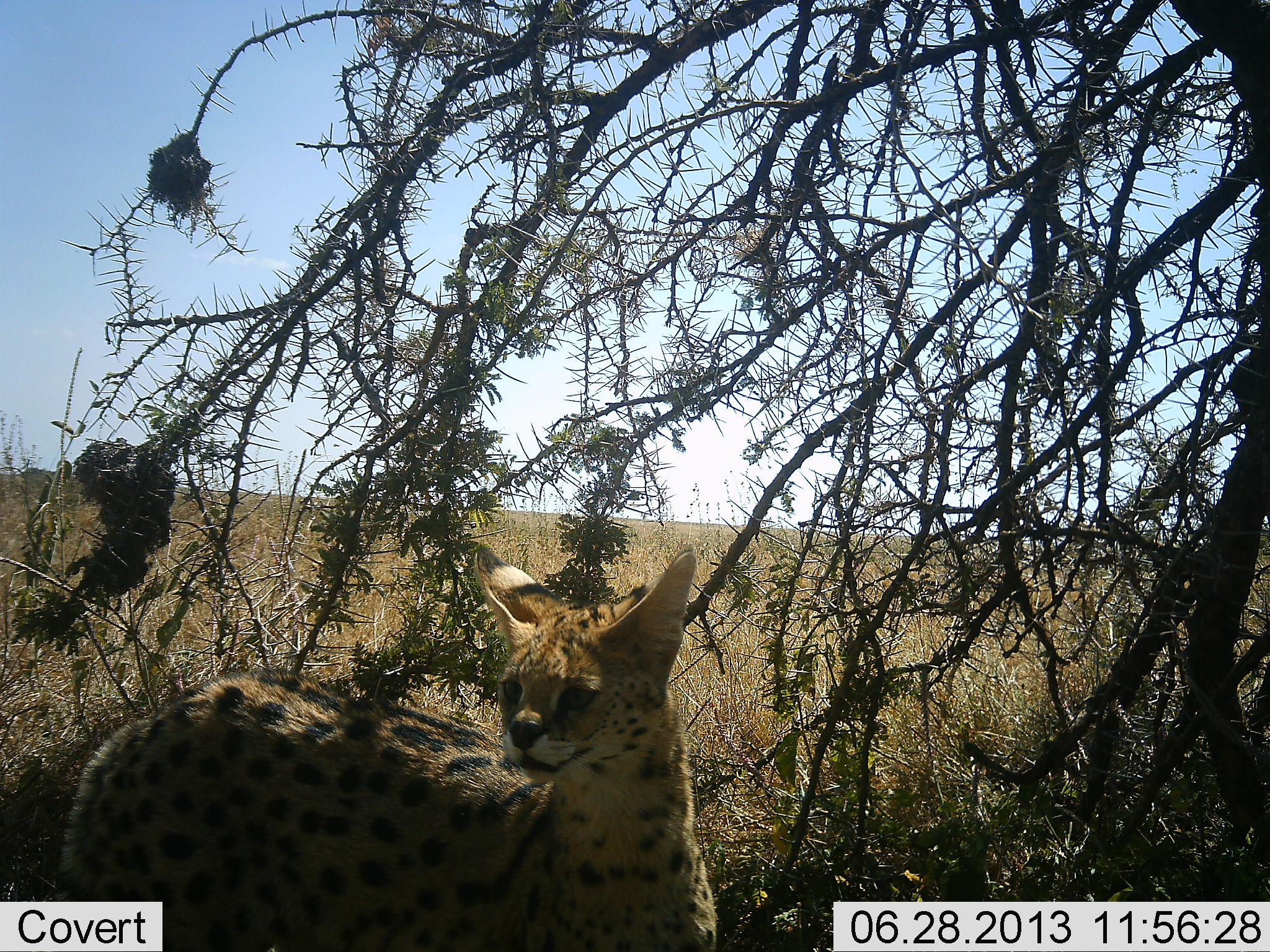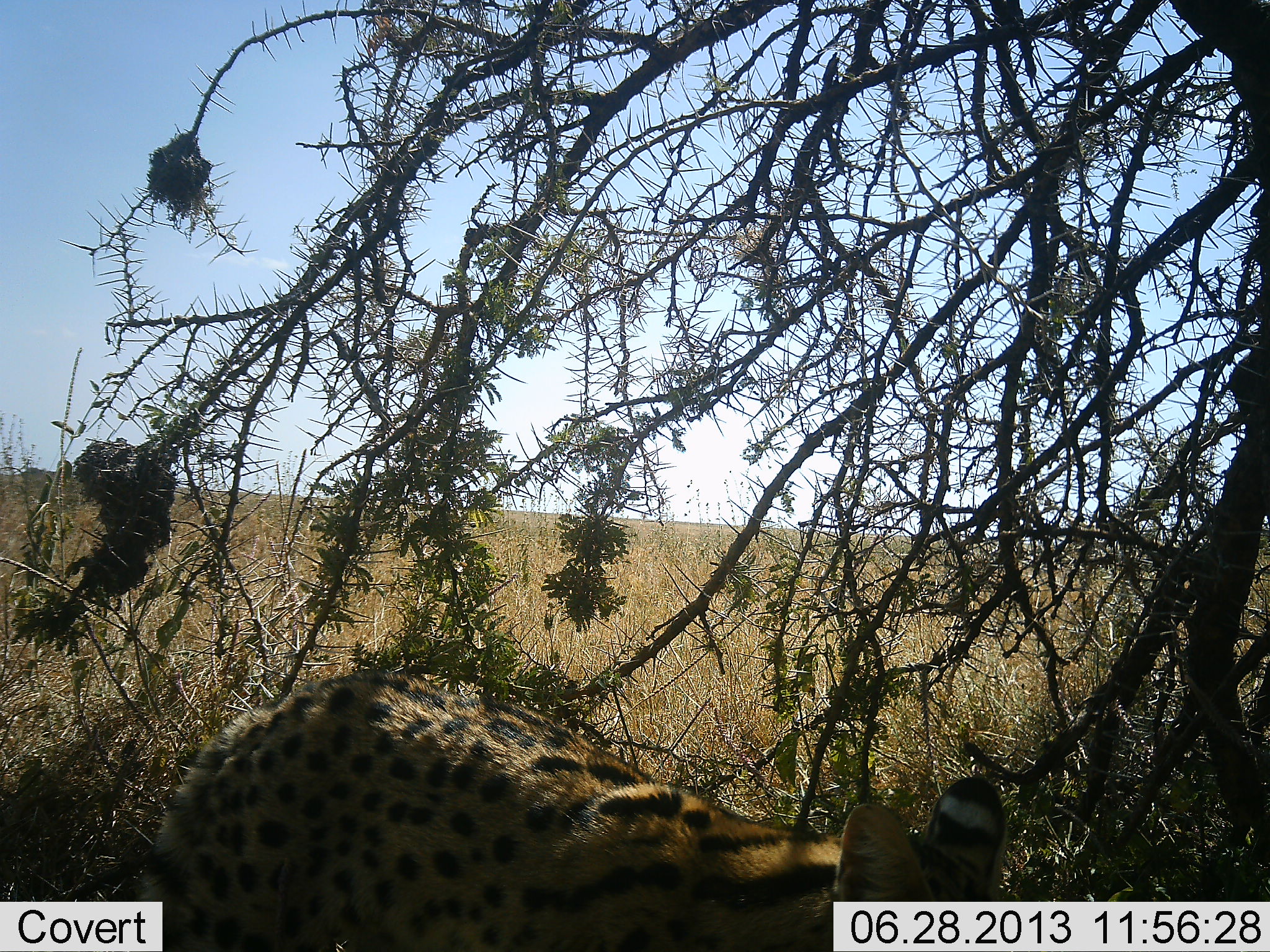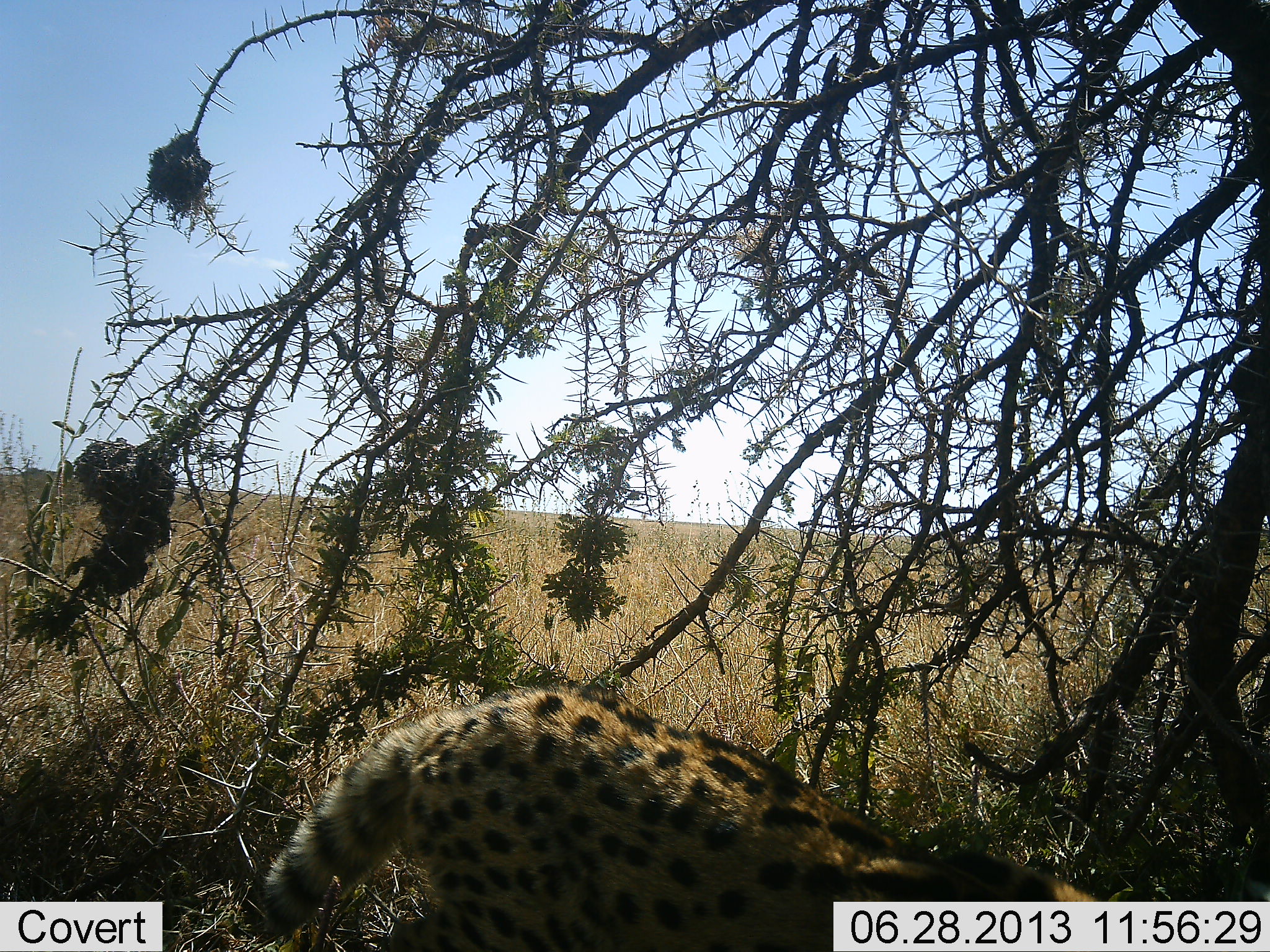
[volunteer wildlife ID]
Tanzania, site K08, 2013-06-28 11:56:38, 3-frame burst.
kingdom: Animalia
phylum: Chordata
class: Mammalia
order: Carnivora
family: Felidae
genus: Leptailurus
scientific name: Leptailurus serval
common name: serval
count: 1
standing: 20%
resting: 5%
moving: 80%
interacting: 0%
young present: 0%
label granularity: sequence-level